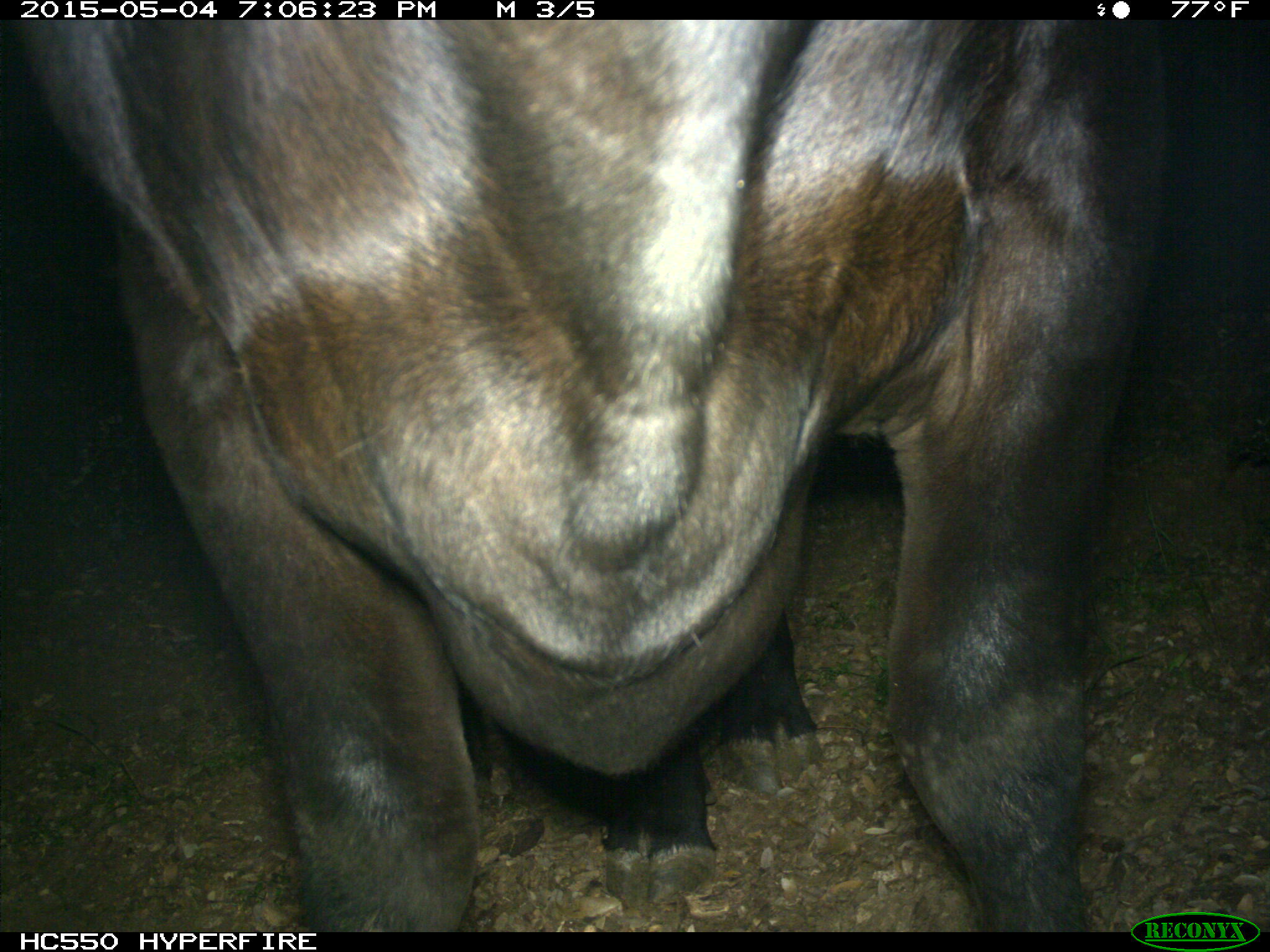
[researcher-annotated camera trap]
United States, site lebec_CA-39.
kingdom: Animalia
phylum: Chordata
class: Mammalia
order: Artiodactyla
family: Bovidae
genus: Bos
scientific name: Bos taurus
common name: domestic cow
Bos taurus (domestic cow).